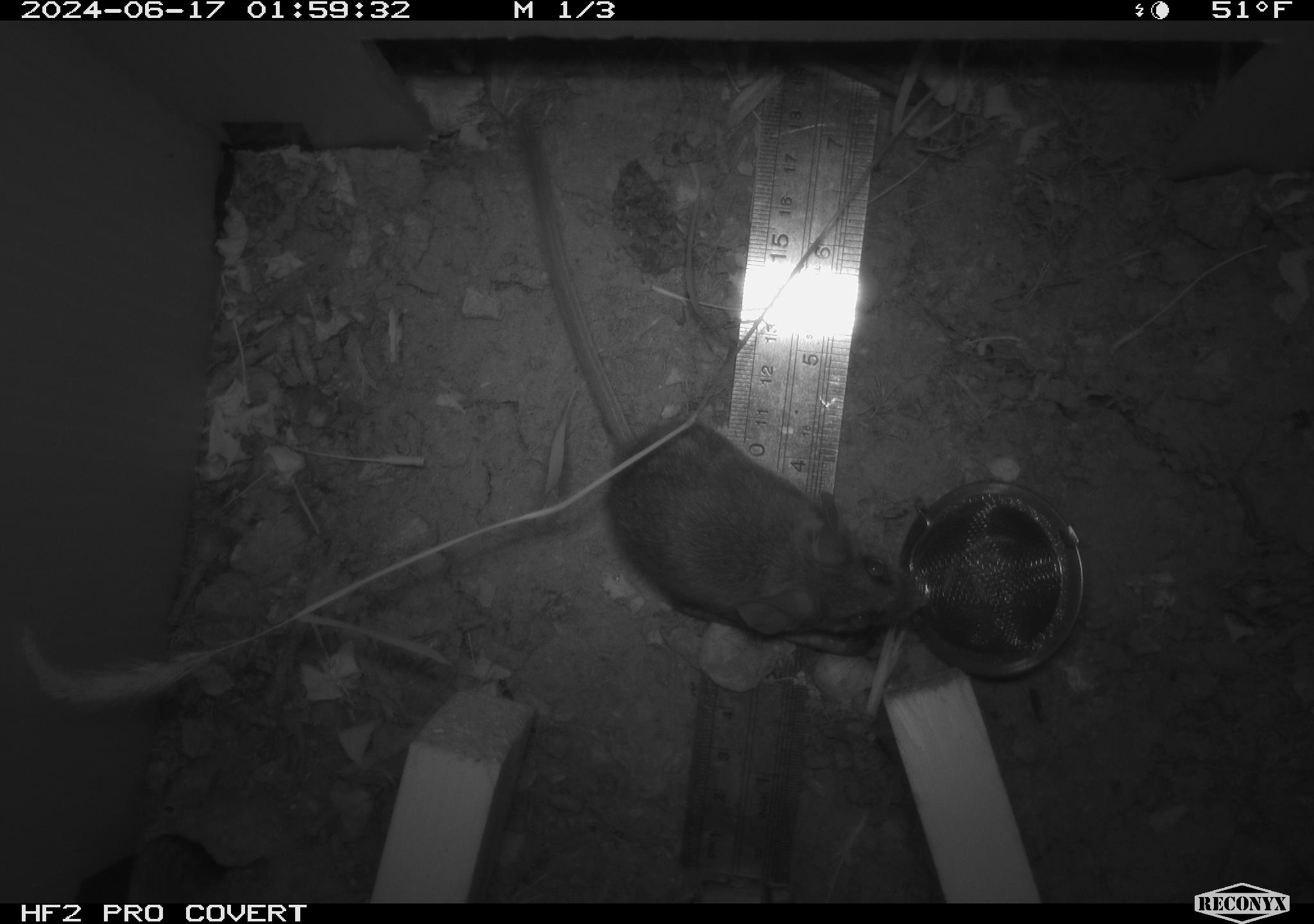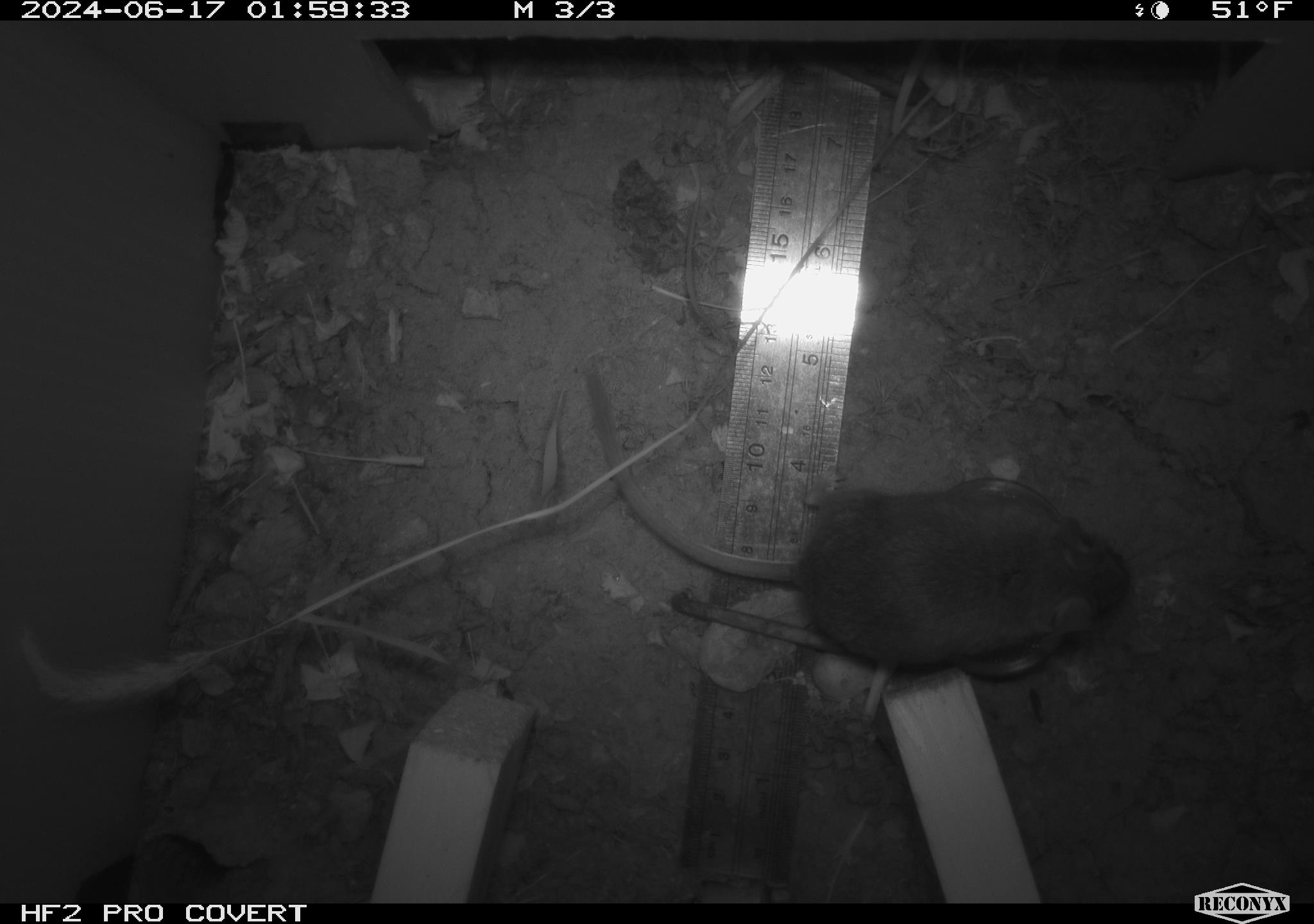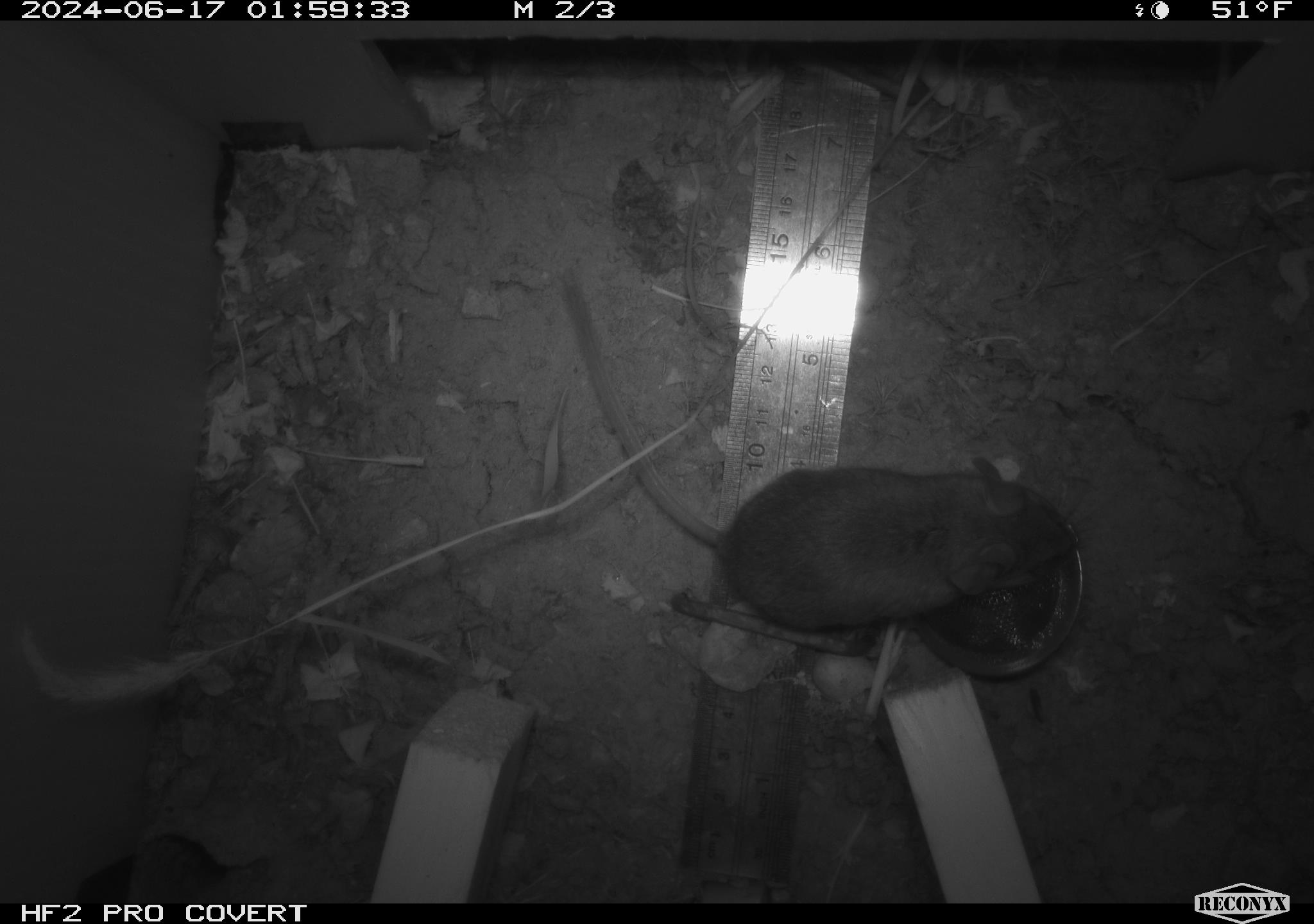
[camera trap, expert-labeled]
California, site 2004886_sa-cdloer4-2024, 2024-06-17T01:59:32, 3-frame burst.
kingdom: Animalia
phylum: Chordata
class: Mammalia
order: Rodentia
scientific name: Rodentia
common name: rodent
Rodent (Rodentia).